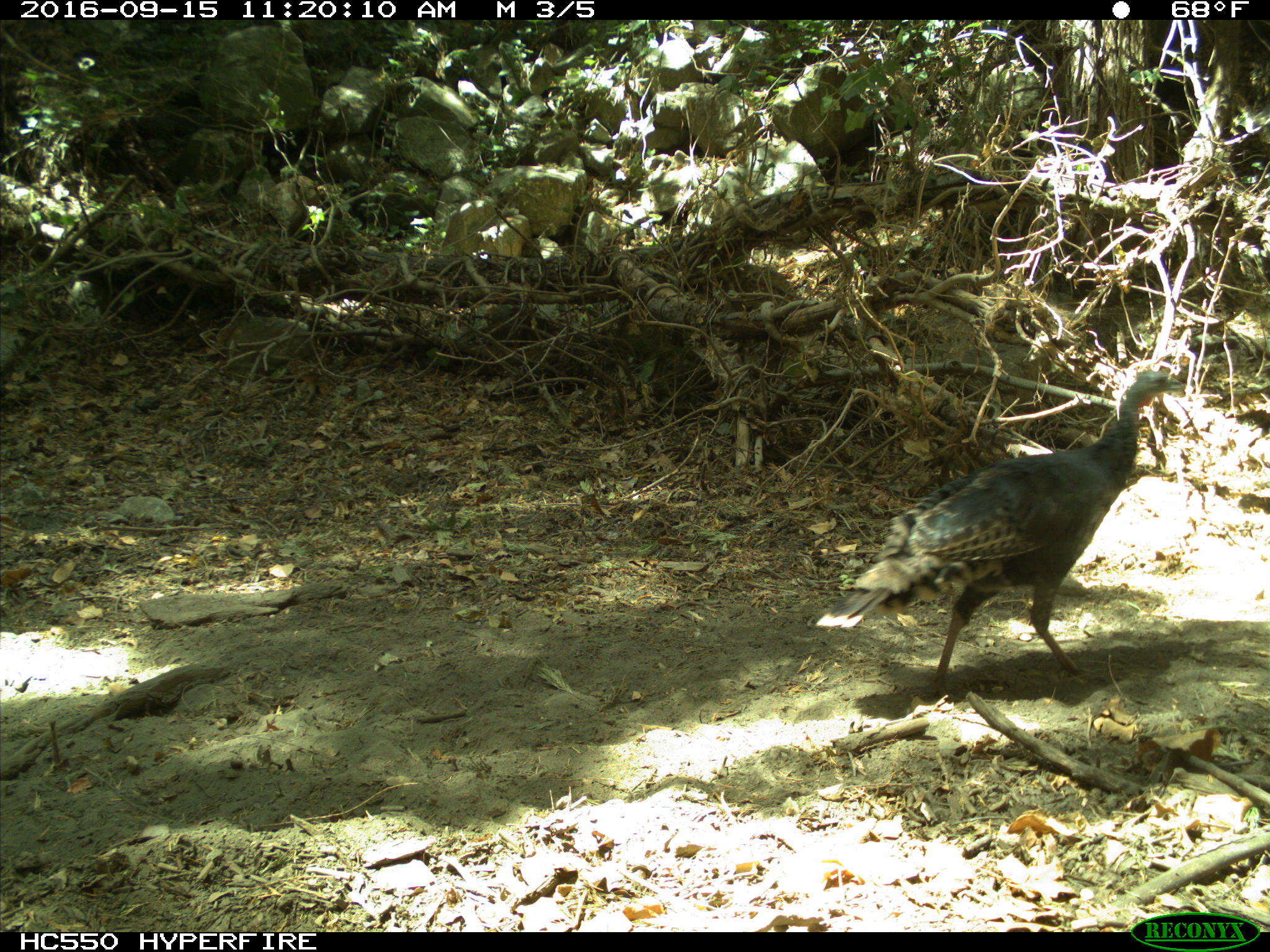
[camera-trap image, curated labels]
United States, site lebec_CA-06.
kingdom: Animalia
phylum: Chordata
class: Aves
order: Galliformes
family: Phasianidae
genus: Meleagris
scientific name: Meleagris gallopavo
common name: wild turkey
Meleagris gallopavo (wild turkey).